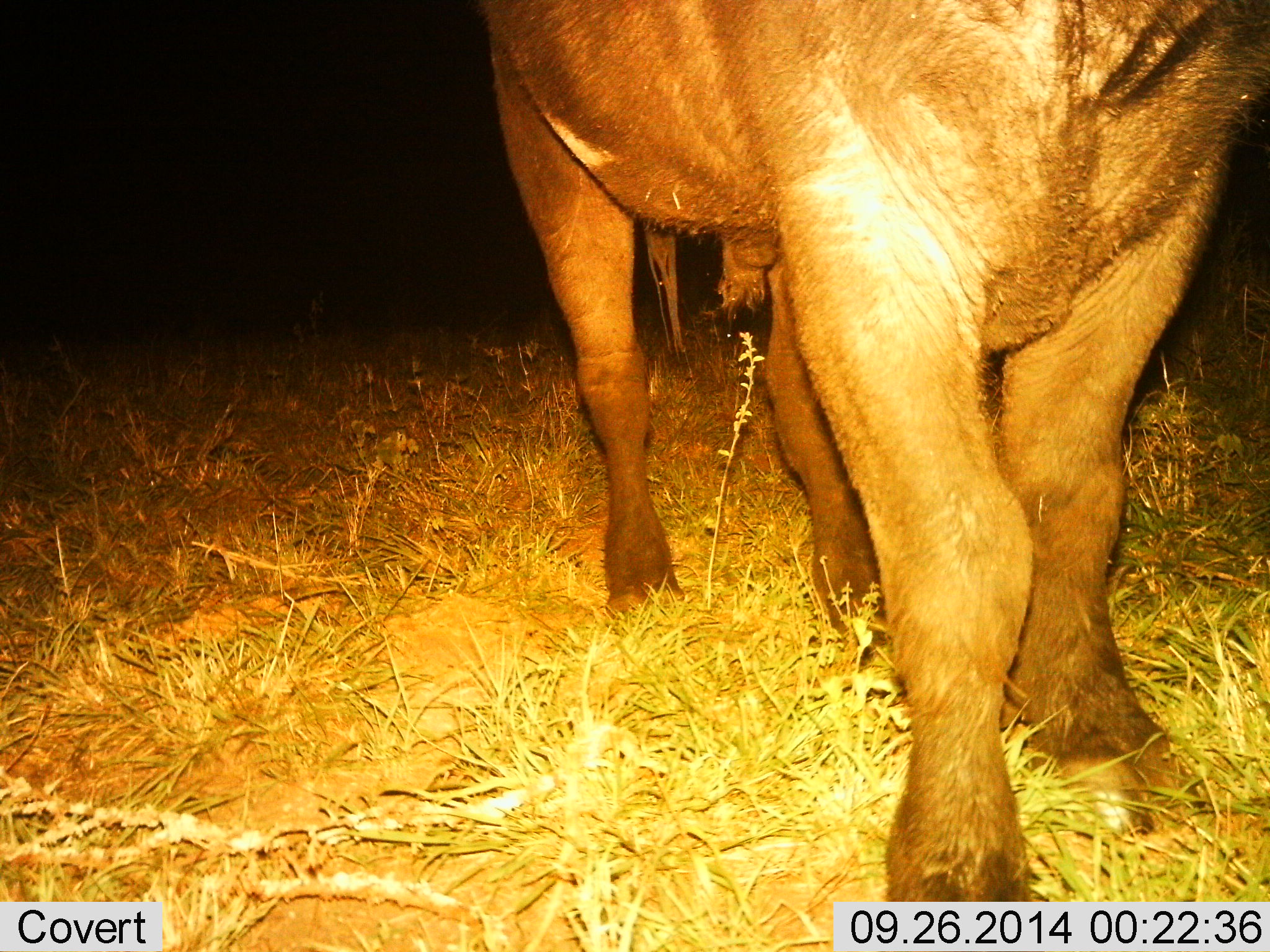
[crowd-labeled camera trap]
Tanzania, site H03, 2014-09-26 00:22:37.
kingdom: Animalia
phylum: Chordata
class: Mammalia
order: Artiodactyla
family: Bovidae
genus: Syncerus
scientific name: Syncerus caffer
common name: cape buffalo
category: buffalo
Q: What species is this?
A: Buffalo (cape buffalo) (Syncerus caffer).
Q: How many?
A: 1.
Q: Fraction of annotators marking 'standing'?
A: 100%.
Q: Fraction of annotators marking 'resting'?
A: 0%.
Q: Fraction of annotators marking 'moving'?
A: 0%.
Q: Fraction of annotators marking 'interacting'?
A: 0%.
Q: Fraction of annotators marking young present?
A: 0%.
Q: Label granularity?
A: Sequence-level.